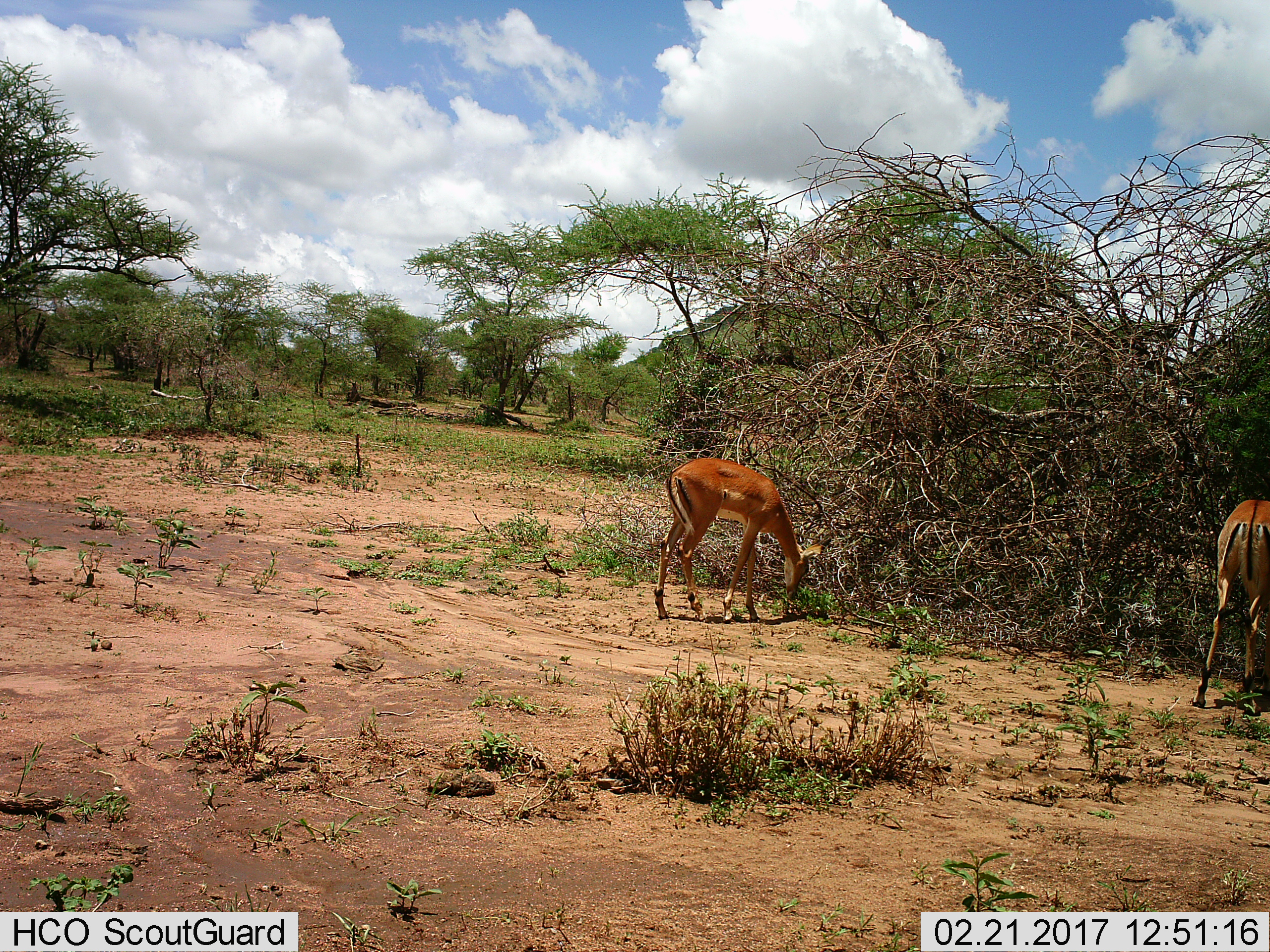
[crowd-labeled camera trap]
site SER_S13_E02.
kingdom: Animalia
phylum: Chordata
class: Mammalia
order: Artiodactyla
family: Bovidae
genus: Aepyceros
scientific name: Aepyceros melampus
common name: impala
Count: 2.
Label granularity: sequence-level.